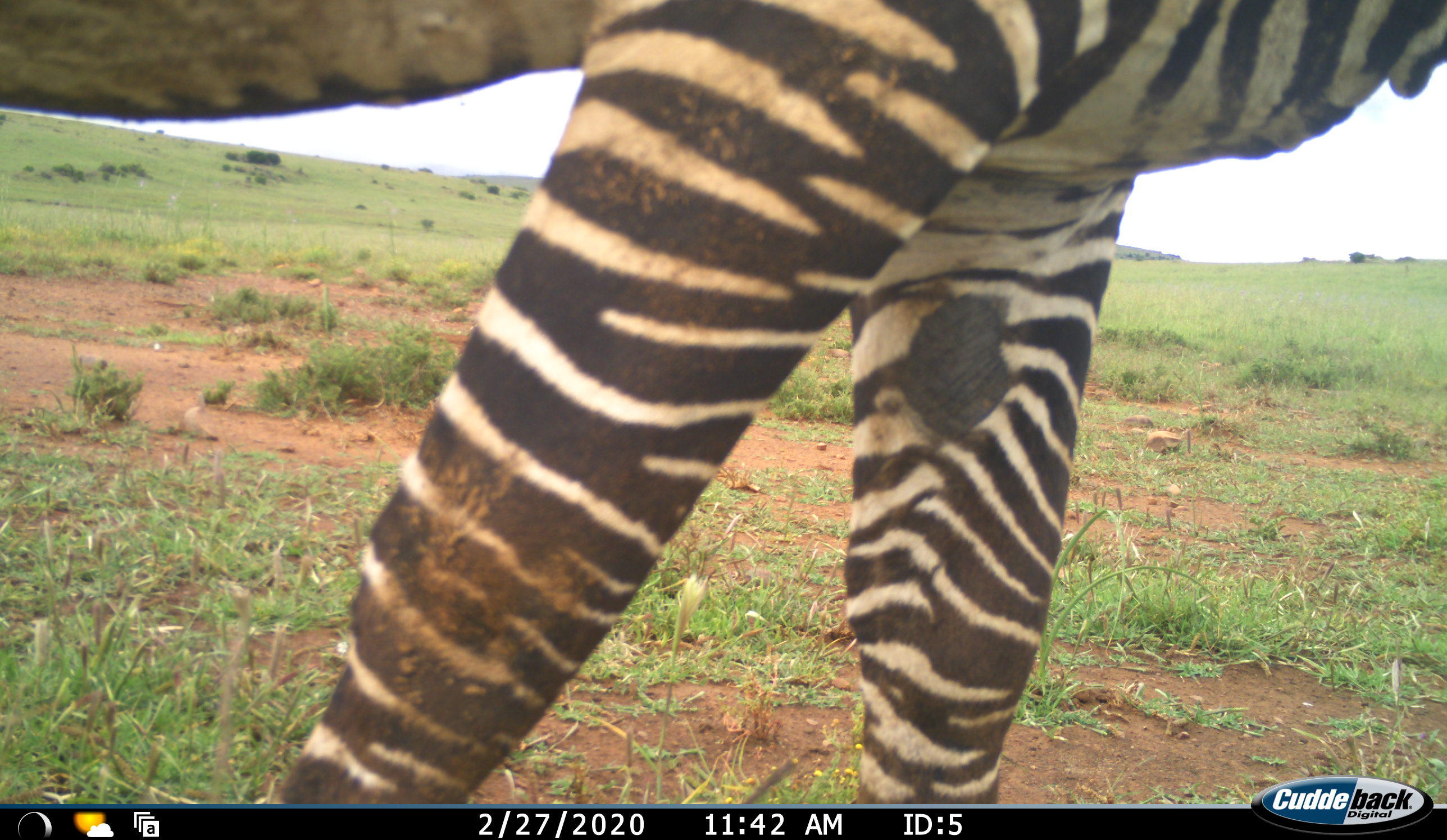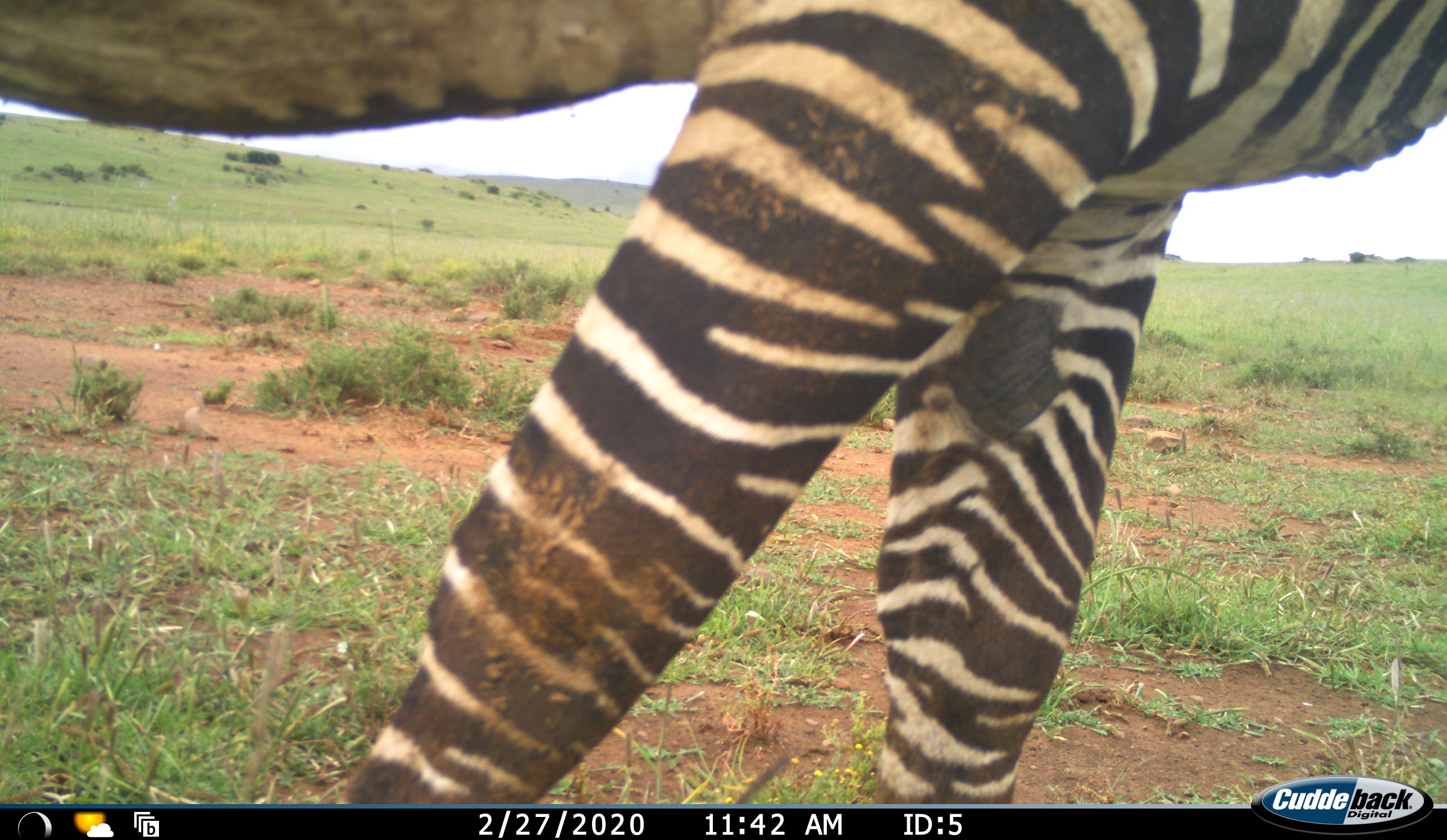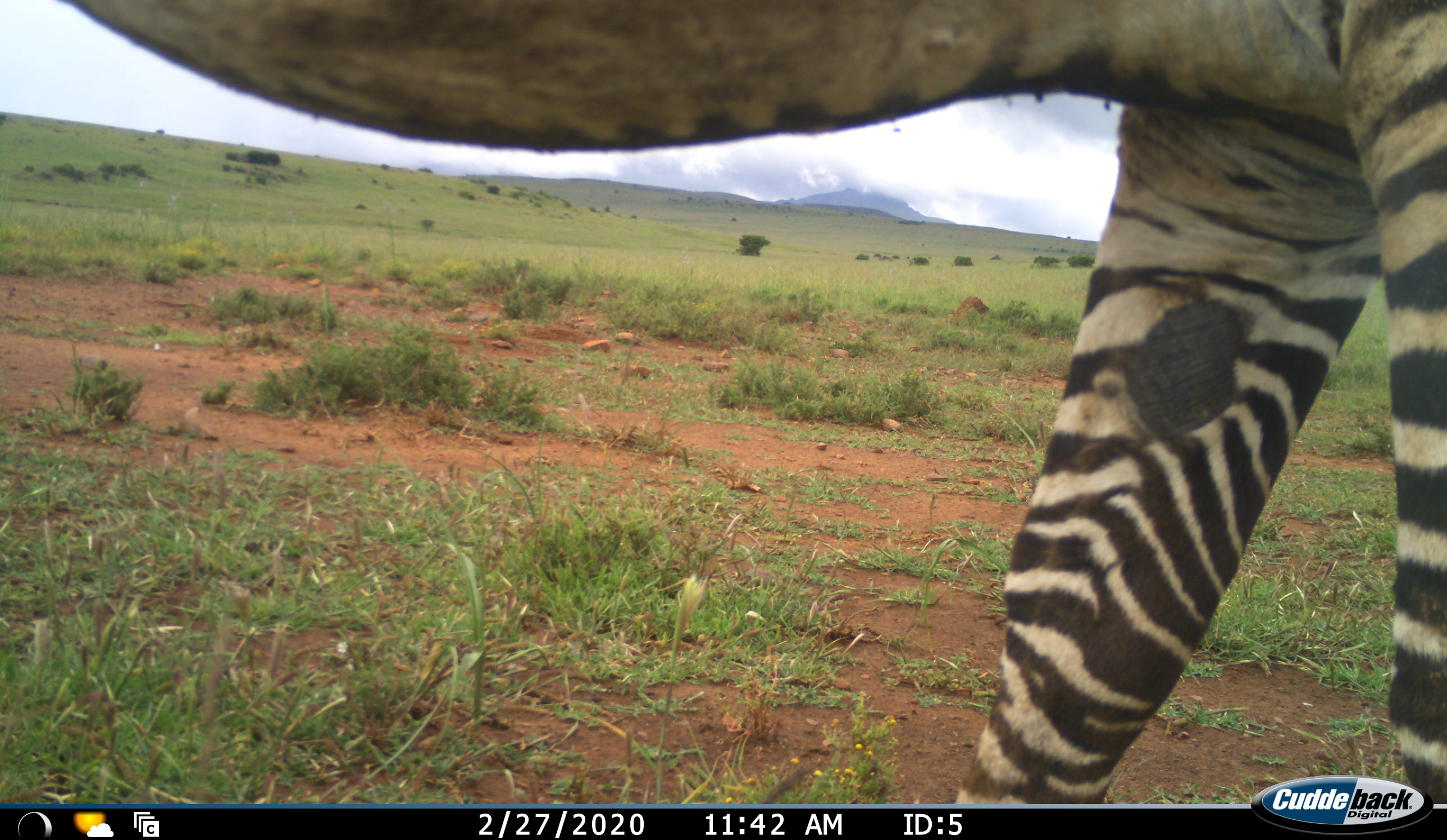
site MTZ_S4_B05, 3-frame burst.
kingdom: Animalia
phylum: Chordata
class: Mammalia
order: Perissodactyla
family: Equidae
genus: Equus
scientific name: Equus zebra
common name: mountain zebra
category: zebramountain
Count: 1.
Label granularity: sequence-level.